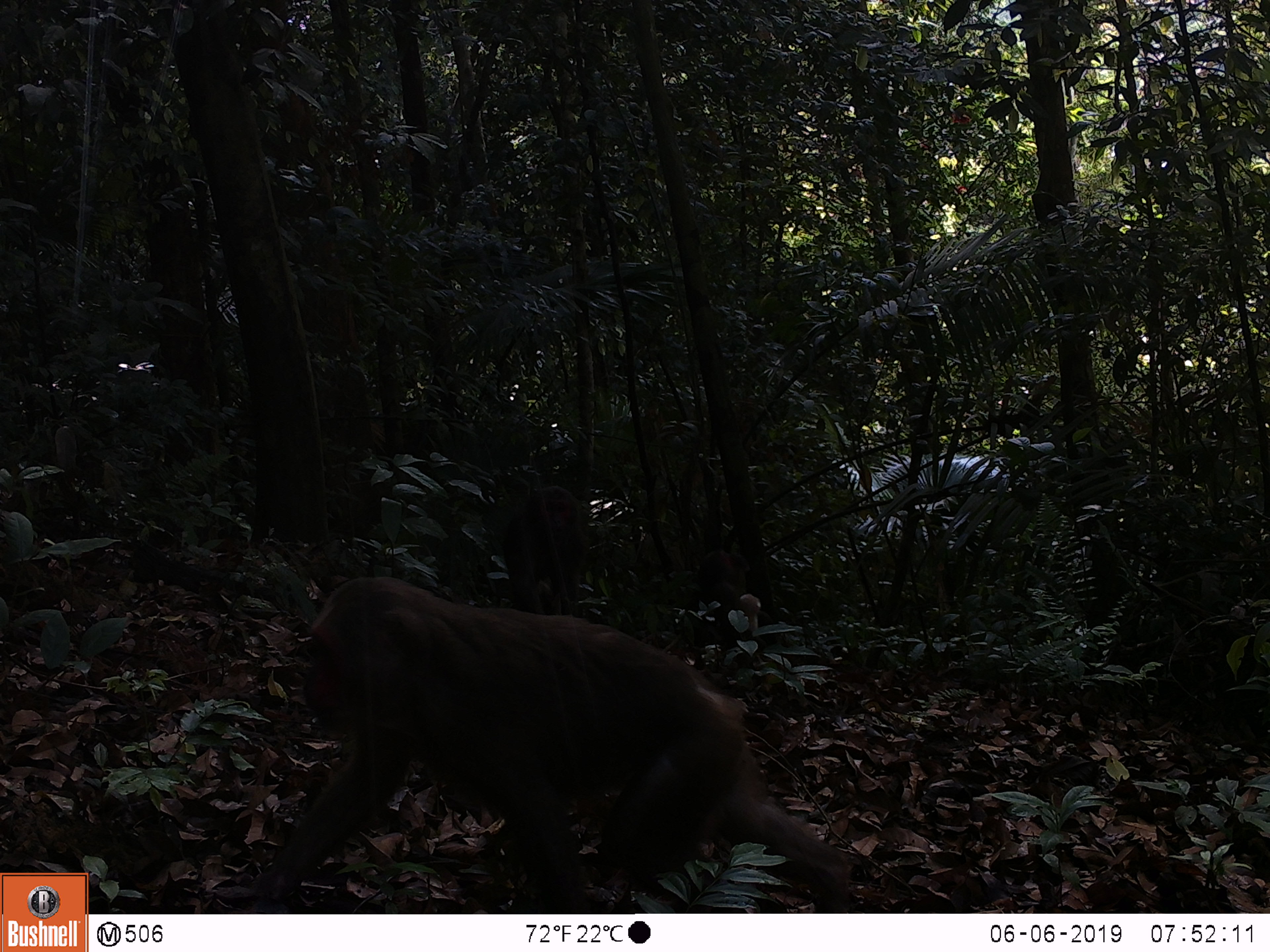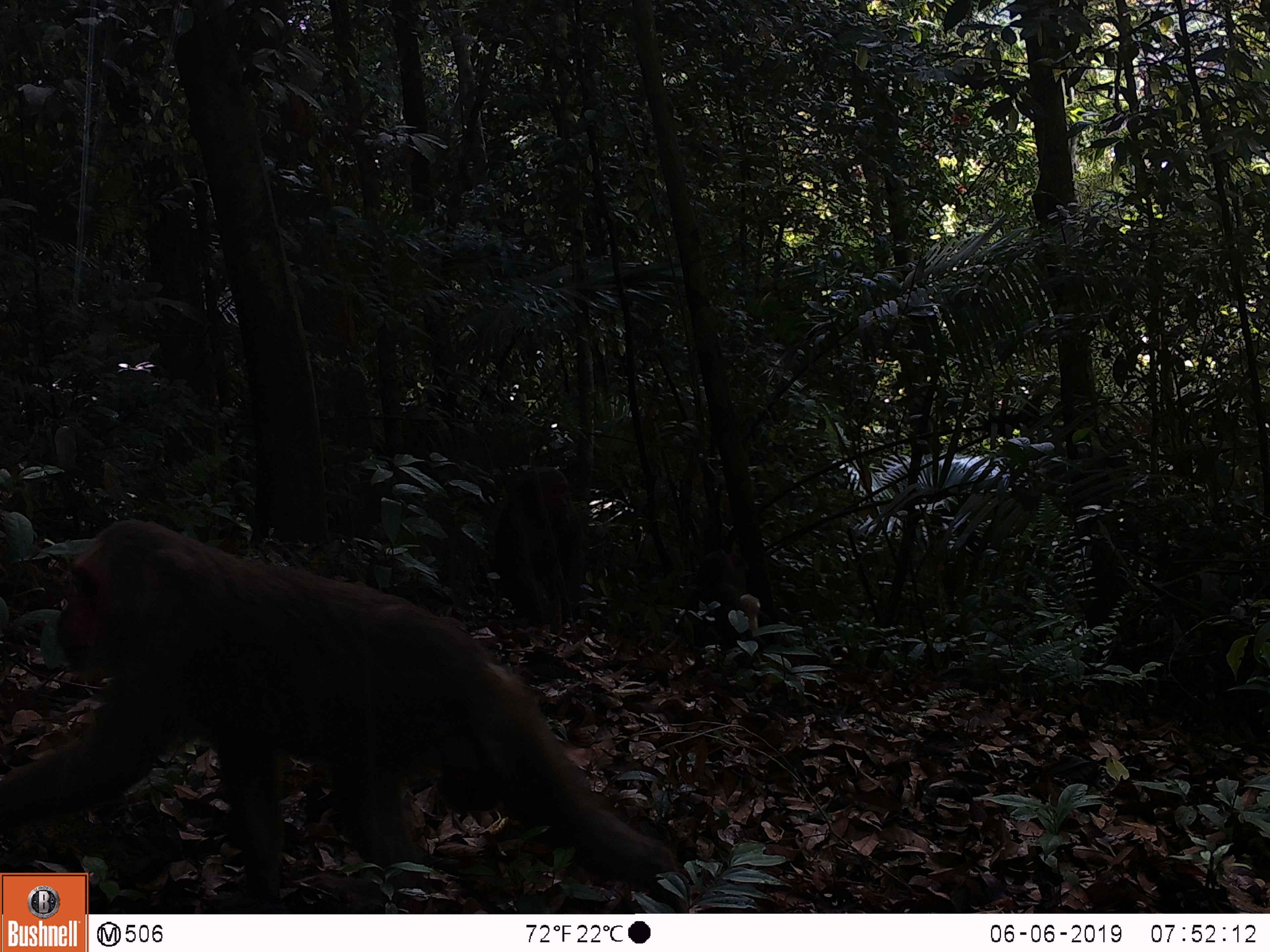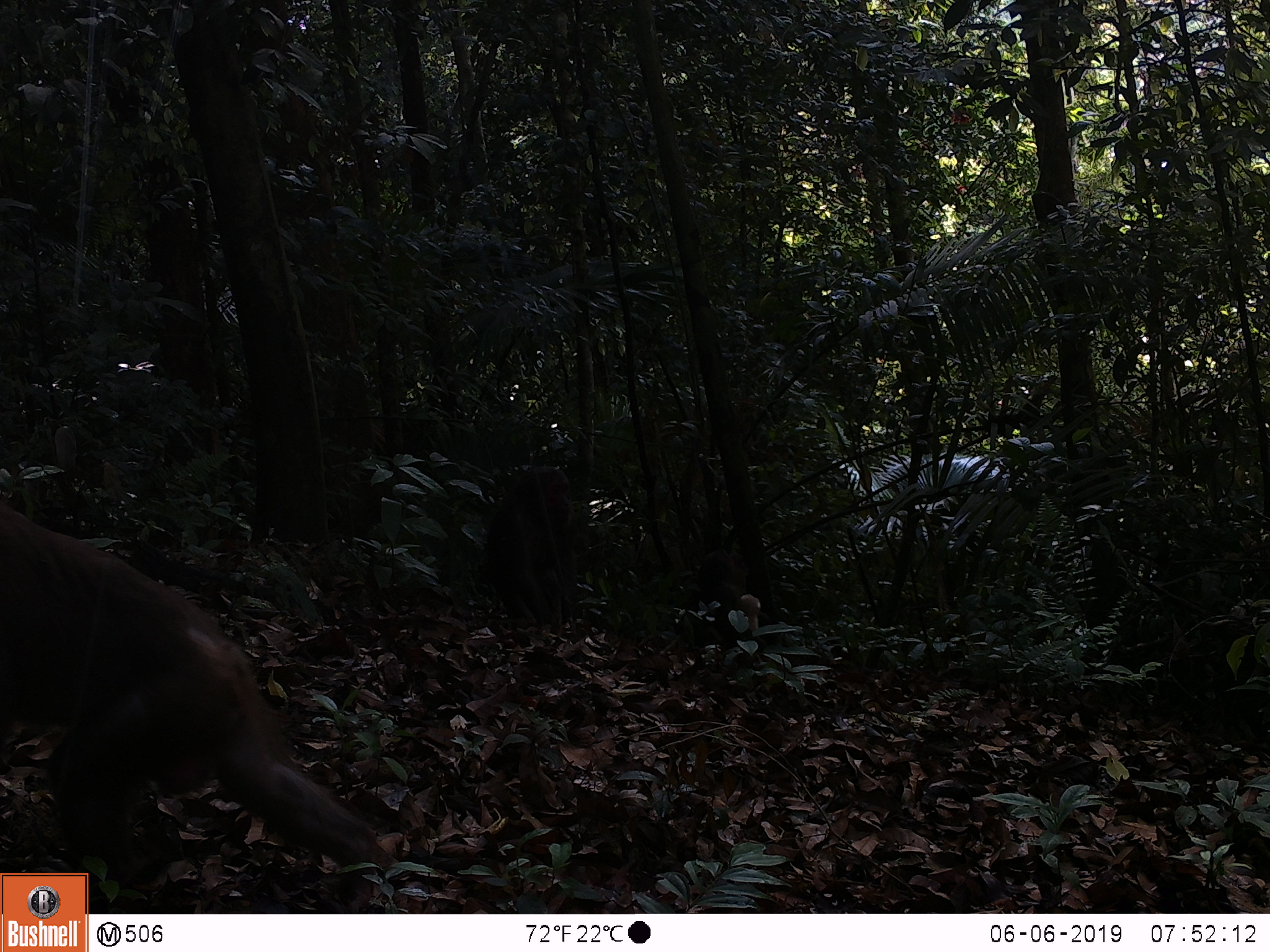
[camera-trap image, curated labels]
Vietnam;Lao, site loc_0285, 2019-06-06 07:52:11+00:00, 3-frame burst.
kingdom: Animalia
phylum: Chordata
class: Mammalia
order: Primates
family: Cercopithecidae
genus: Macaca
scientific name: Macaca arctoides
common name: stump-tailed macaque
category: stump tailed macaque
Stump tailed macaque (stump-tailed macaque) (Macaca arctoides). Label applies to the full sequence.